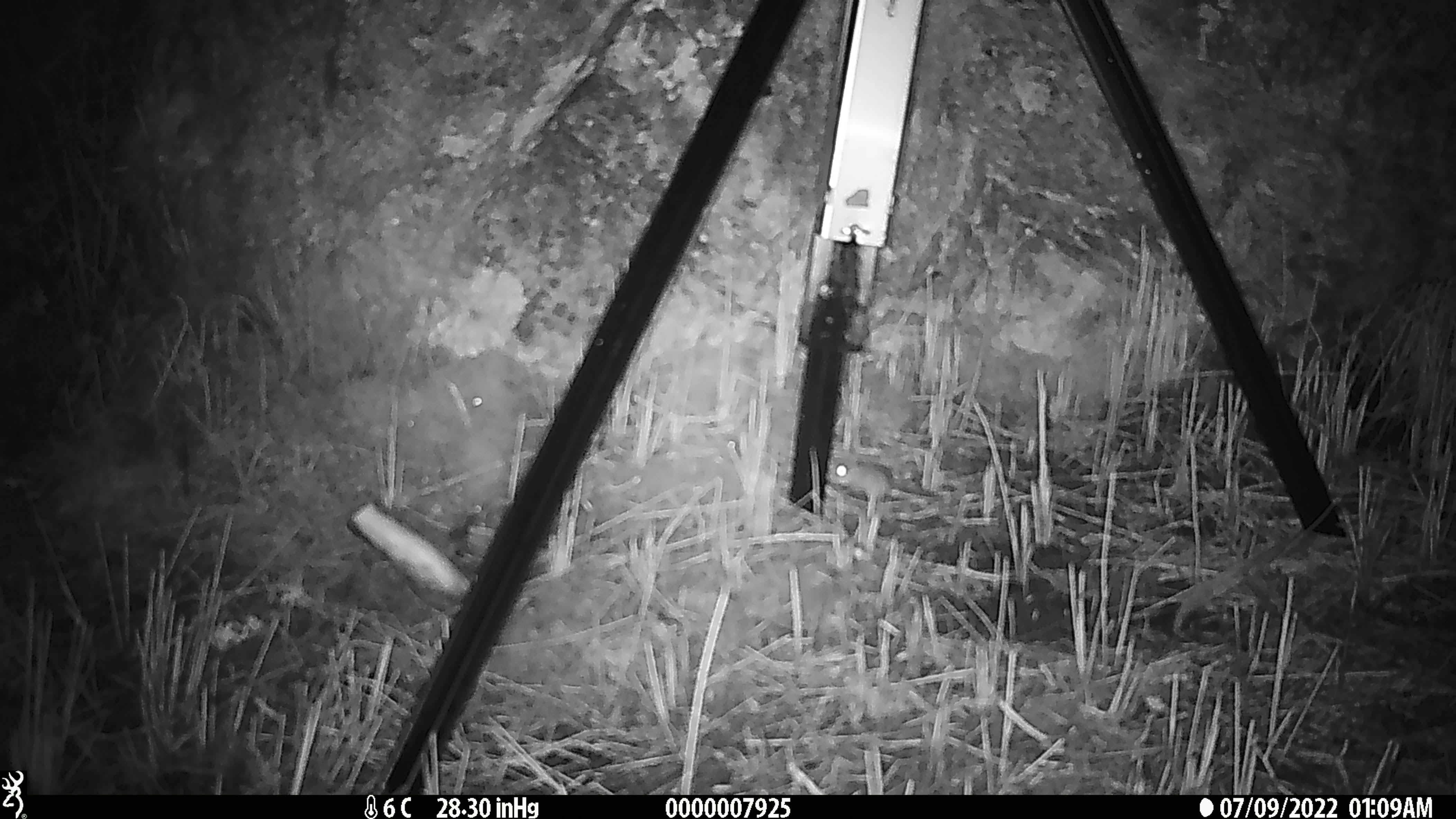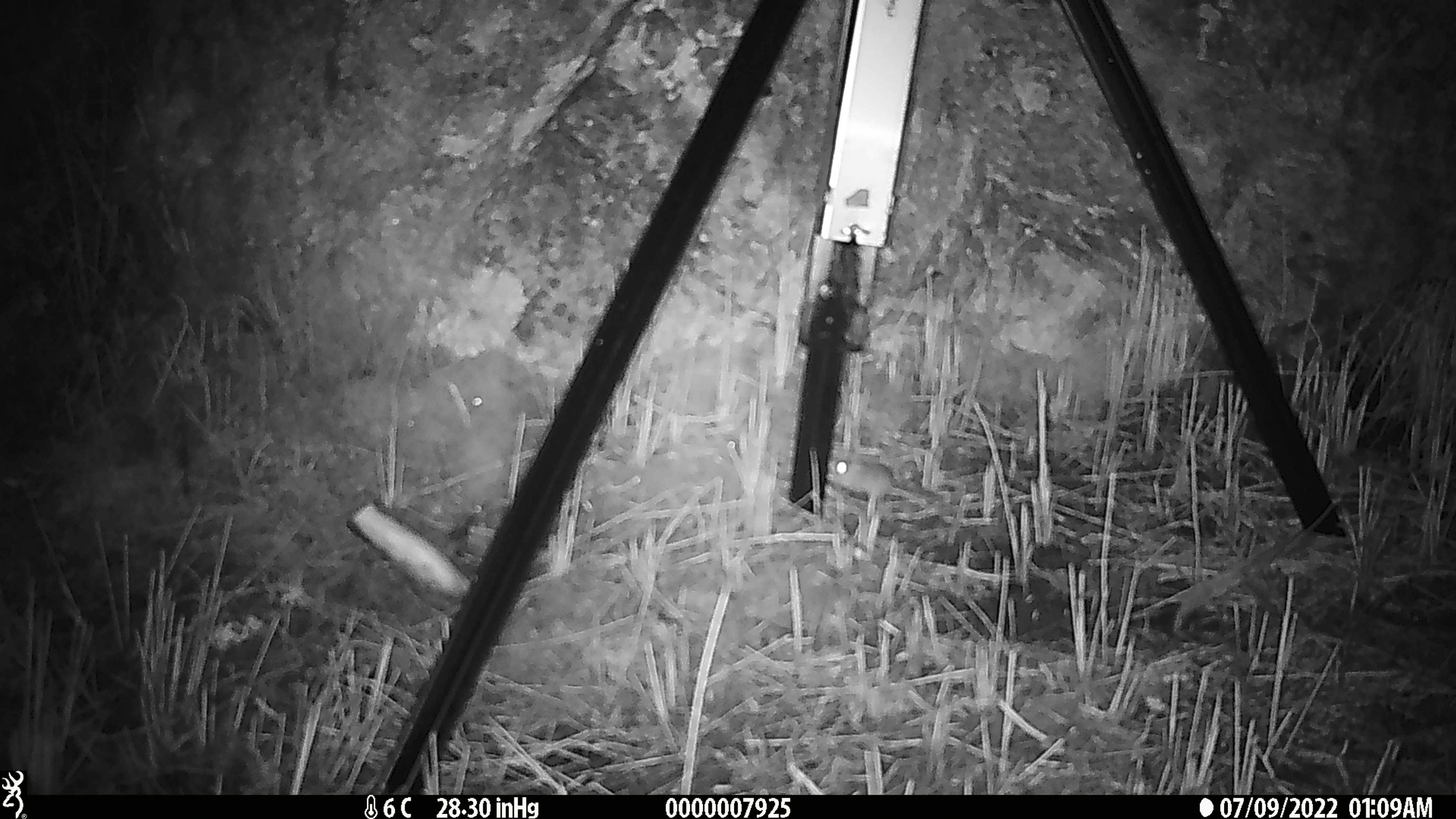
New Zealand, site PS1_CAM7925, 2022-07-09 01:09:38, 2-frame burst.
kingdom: Animalia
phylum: Chordata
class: Mammalia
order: Rodentia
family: Muridae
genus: Mus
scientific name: Mus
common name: mouse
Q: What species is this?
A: Mouse (Mus).